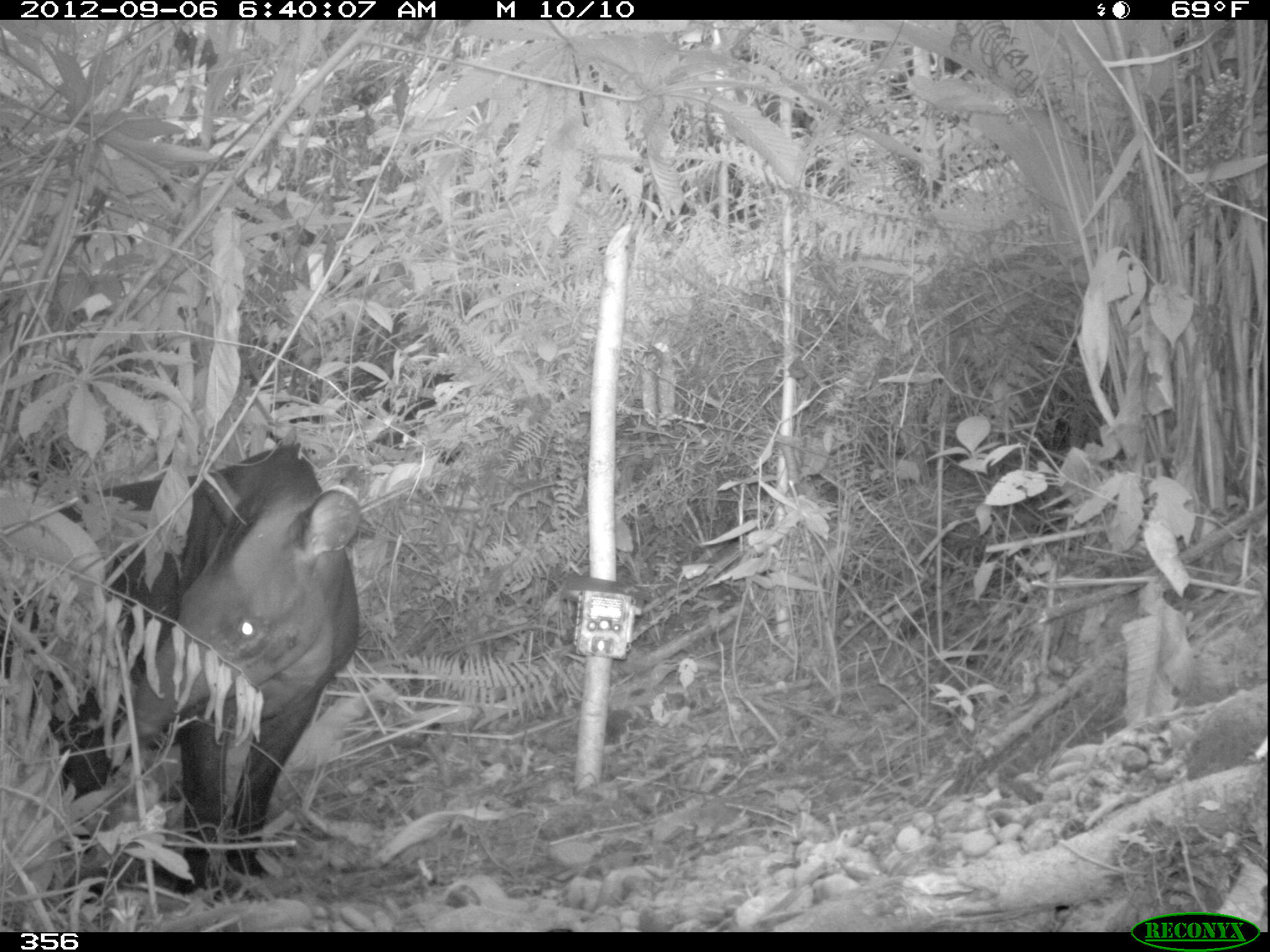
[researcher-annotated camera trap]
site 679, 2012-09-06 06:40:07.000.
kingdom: Animalia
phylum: Chordata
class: Mammalia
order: Perissodactyla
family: Tapiridae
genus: Tapirus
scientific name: Tapirus terrestris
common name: south american tapir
Tapirus terrestris (south american tapir).